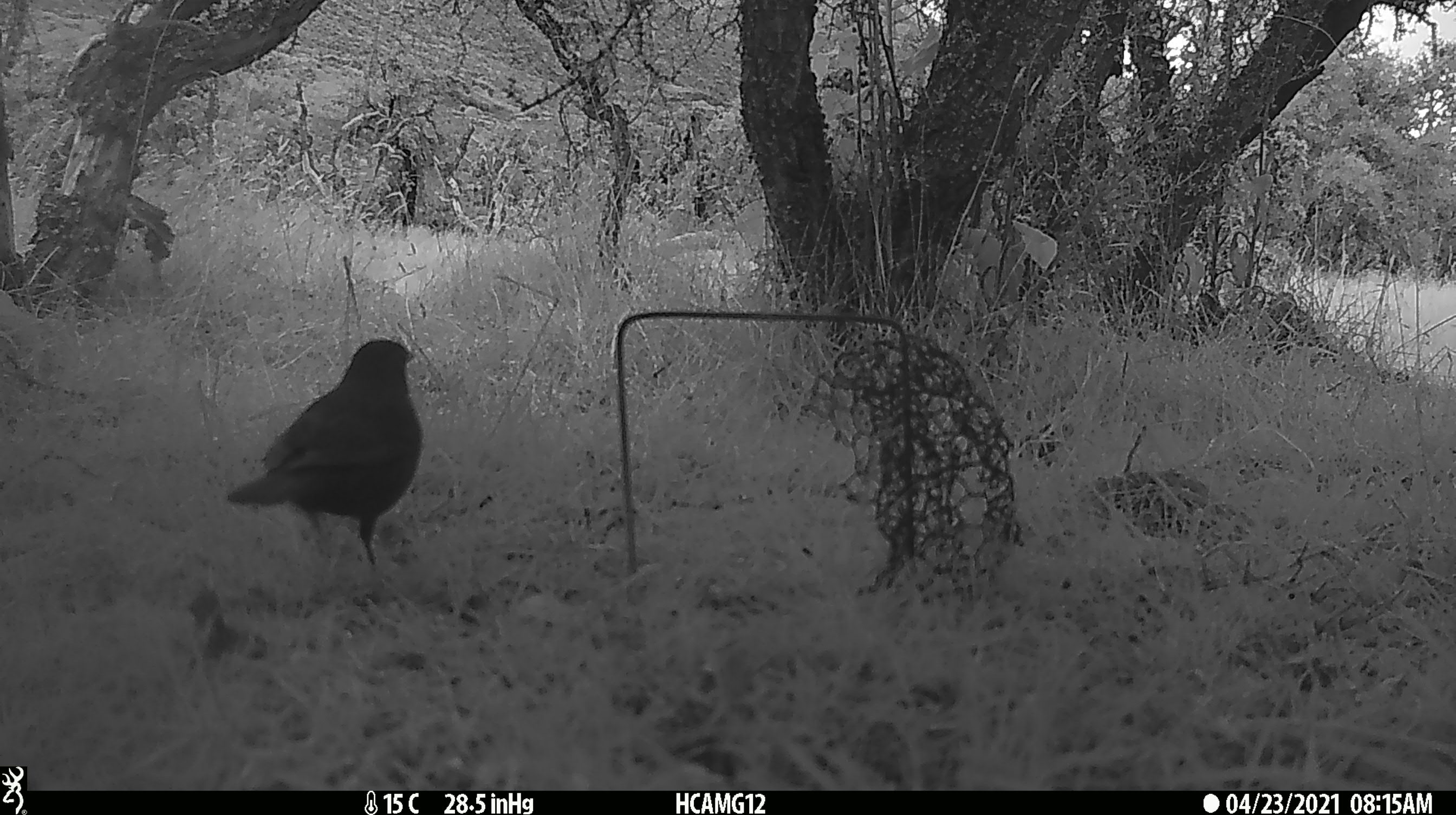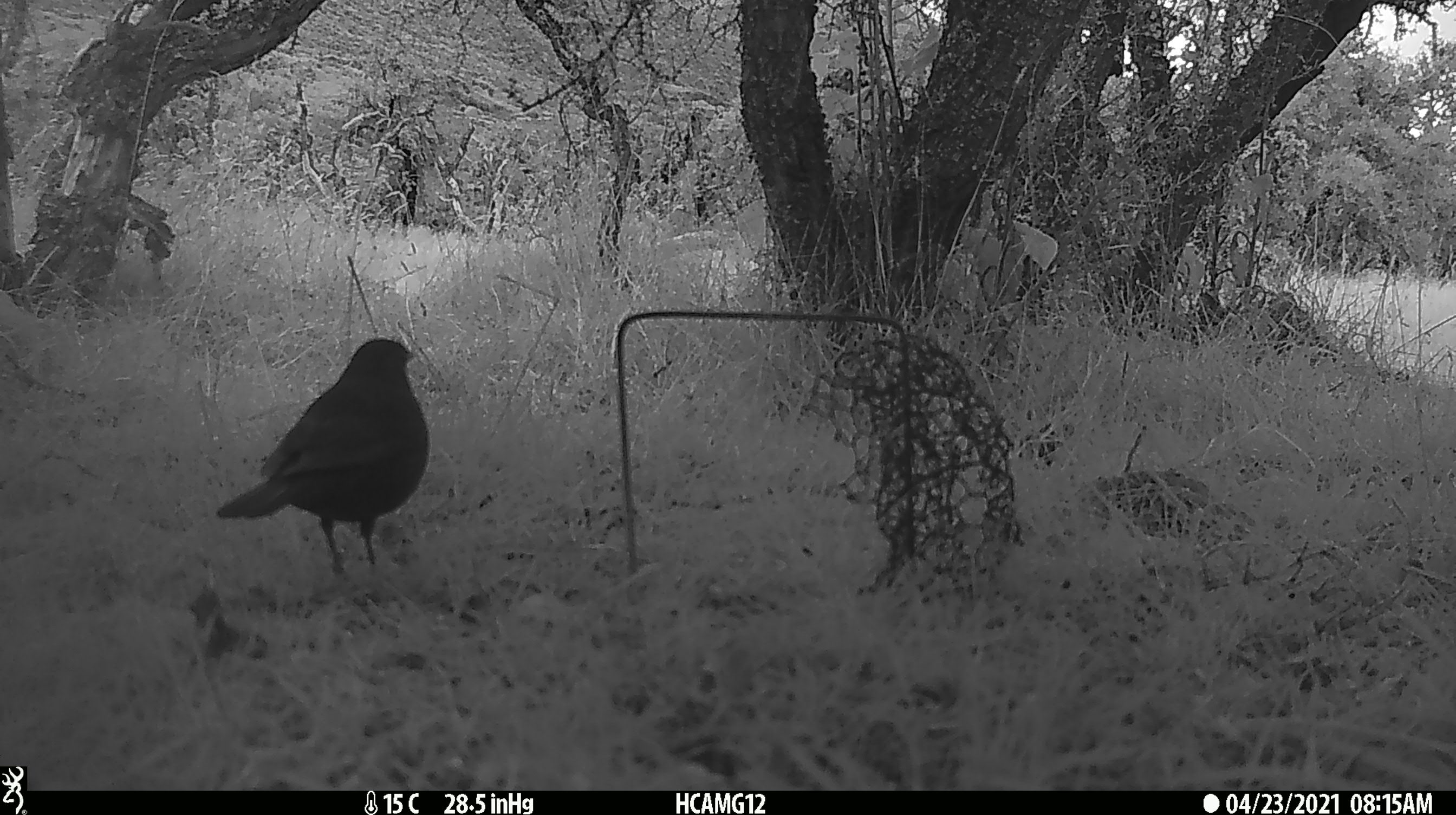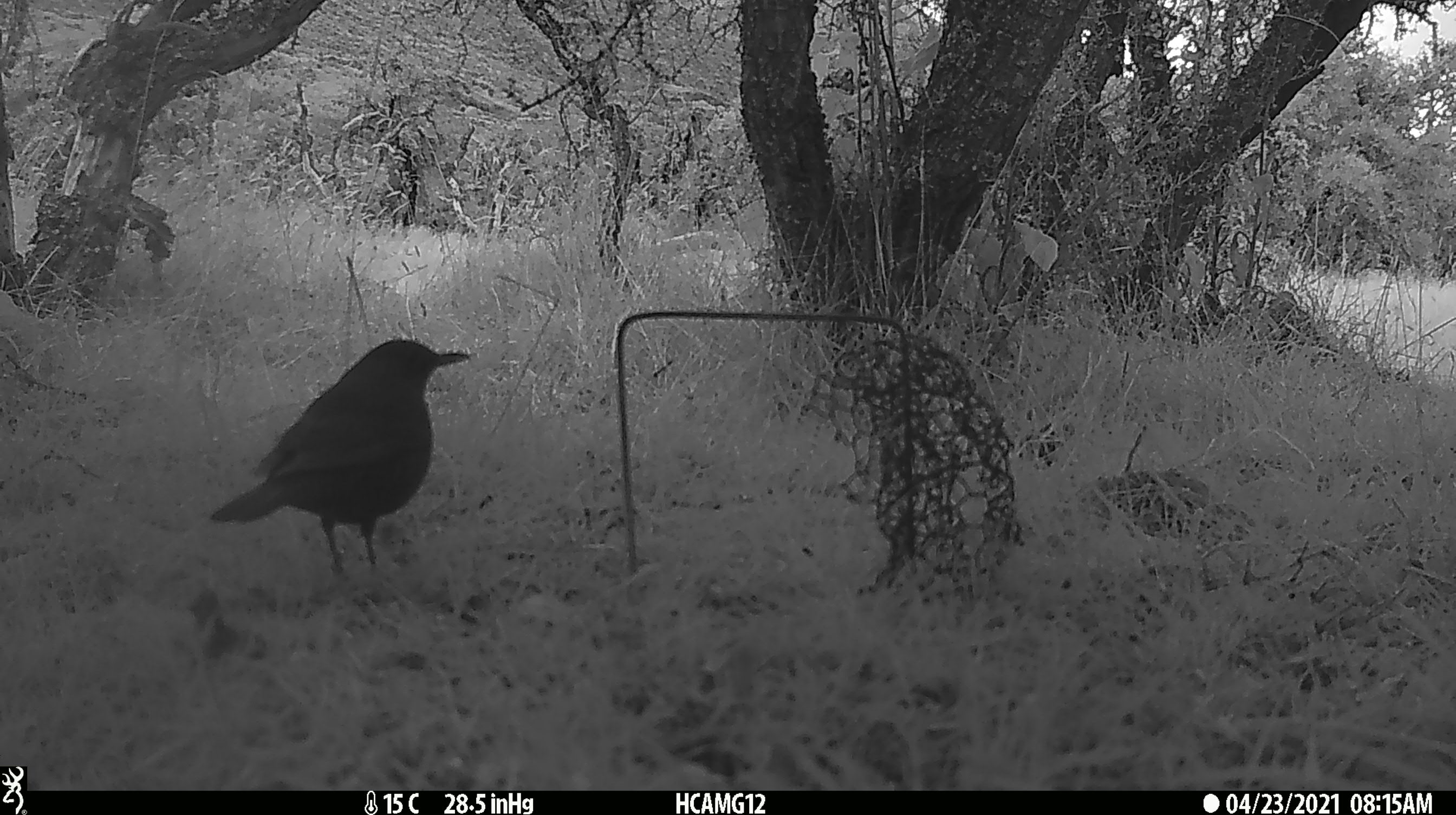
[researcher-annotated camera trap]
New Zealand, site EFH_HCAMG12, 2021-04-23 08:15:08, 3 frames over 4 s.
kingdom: Animalia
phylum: Chordata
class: Aves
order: Passeriformes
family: Turdidae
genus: Turdus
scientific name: Turdus merula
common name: eurasian blackbird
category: blackbird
Blackbird (eurasian blackbird) (Turdus merula).